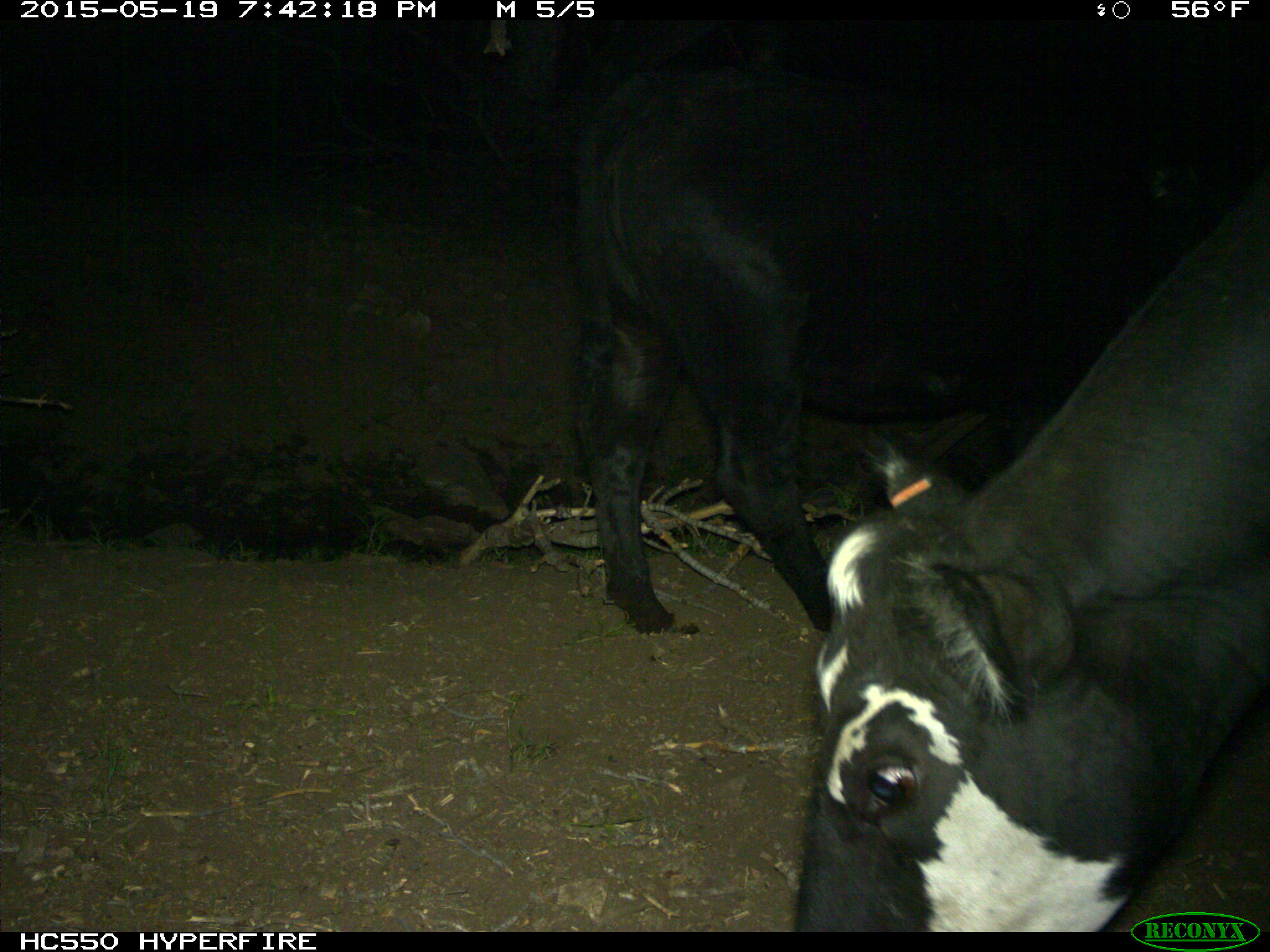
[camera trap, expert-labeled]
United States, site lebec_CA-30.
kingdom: Animalia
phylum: Chordata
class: Mammalia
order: Artiodactyla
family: Bovidae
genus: Bos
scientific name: Bos taurus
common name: domestic cow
Bos taurus (domestic cow).